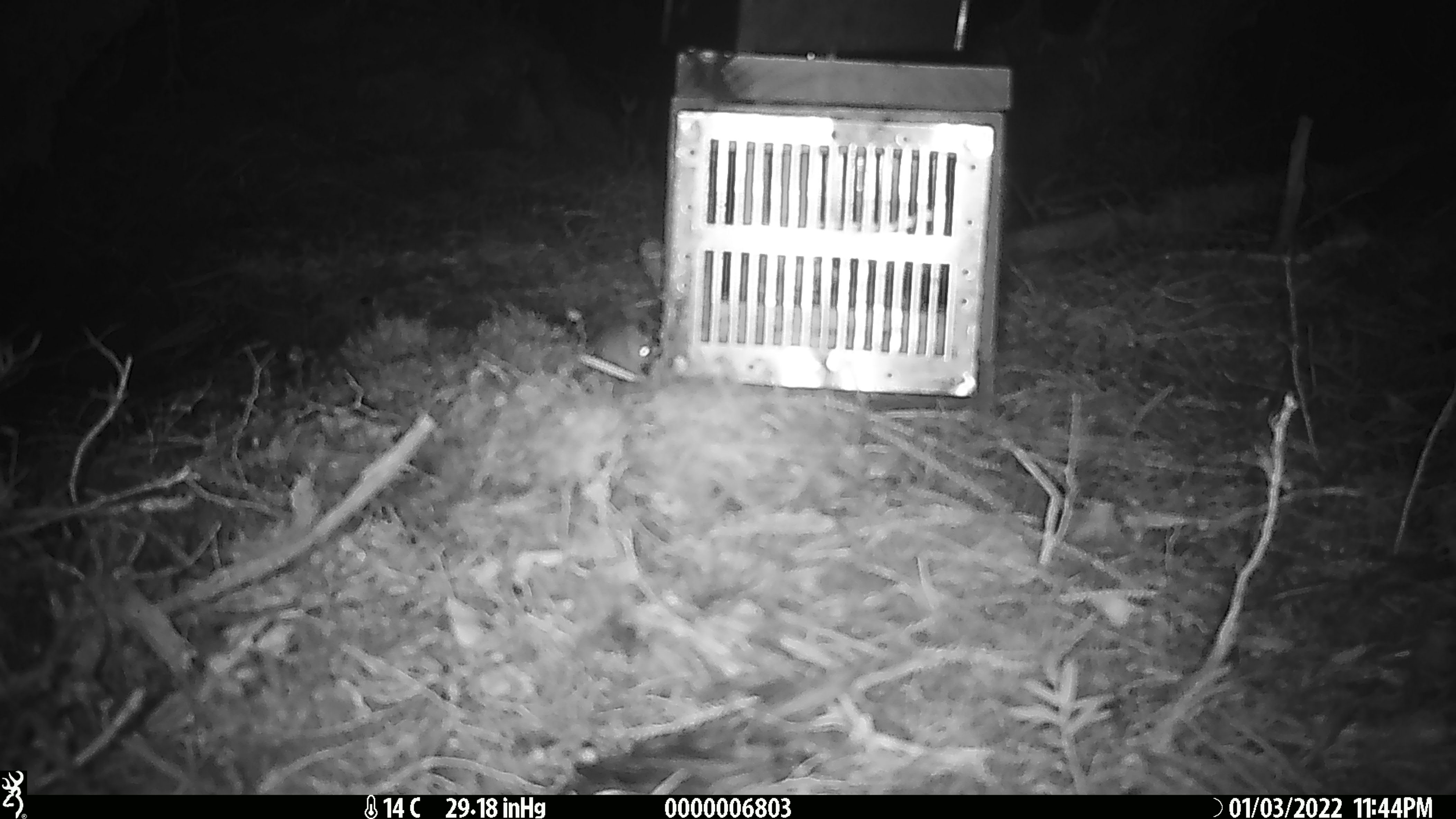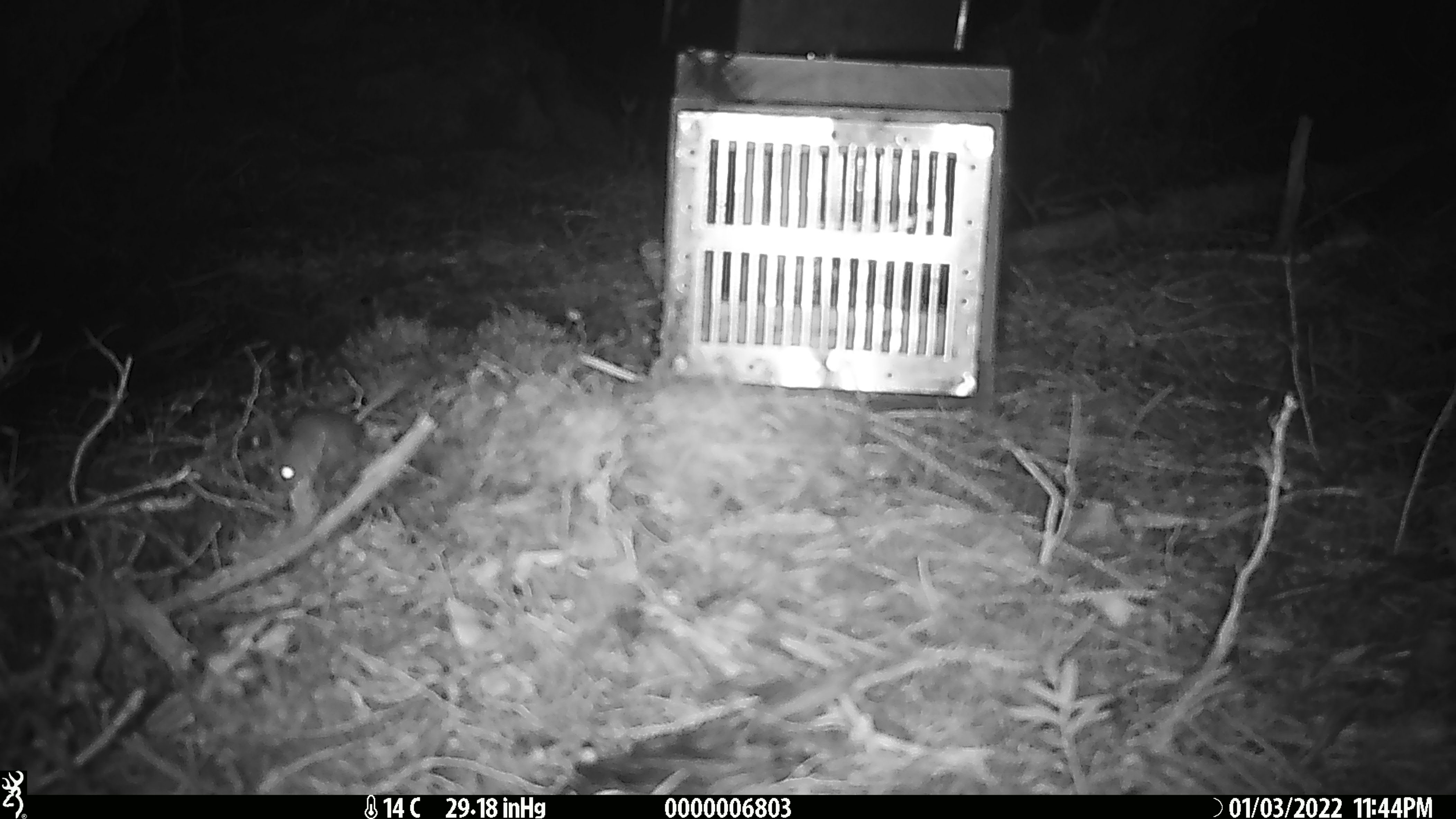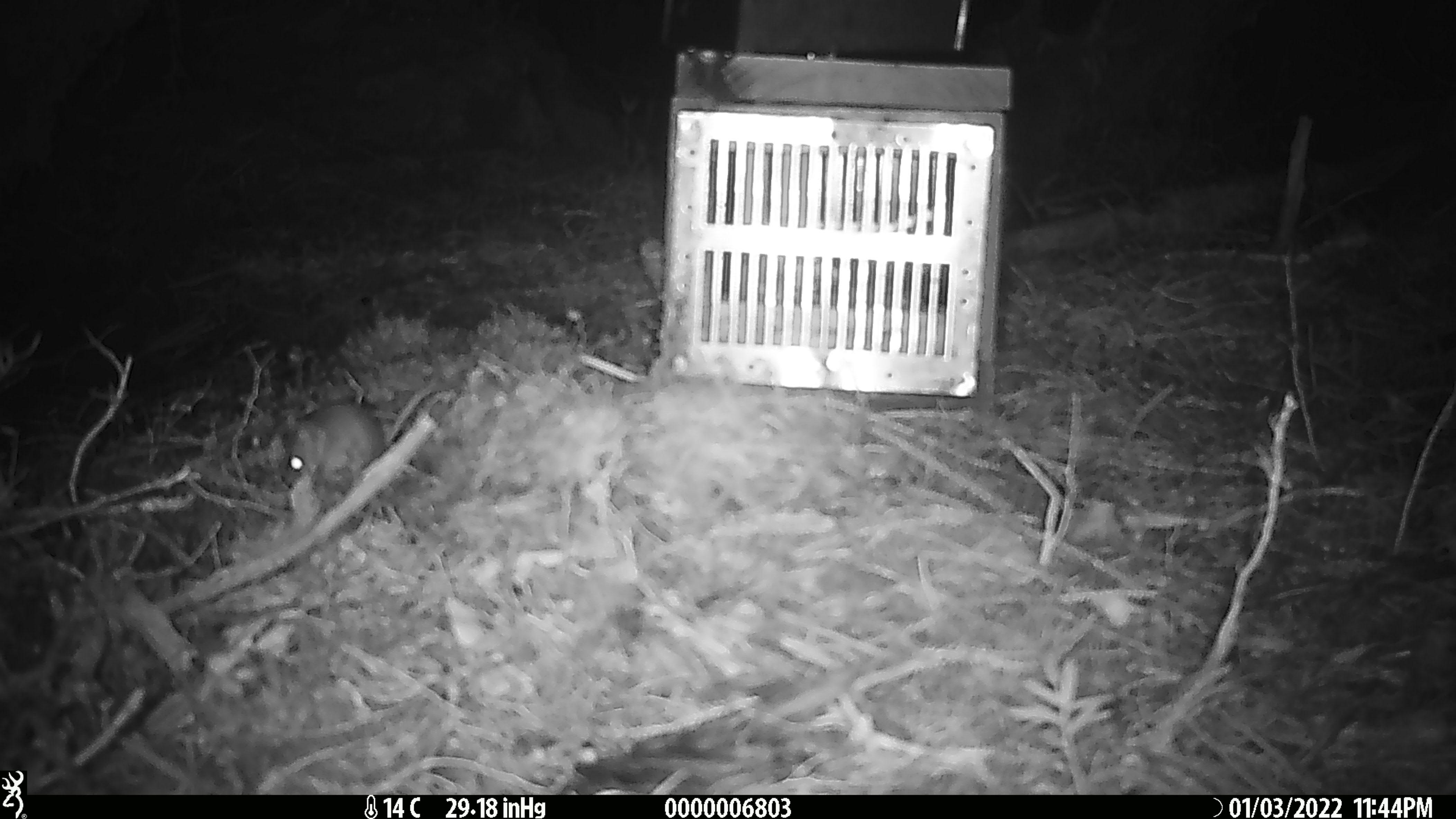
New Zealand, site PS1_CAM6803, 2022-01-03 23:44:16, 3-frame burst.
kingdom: Animalia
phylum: Chordata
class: Mammalia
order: Rodentia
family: Muridae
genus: Mus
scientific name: Mus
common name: mouse